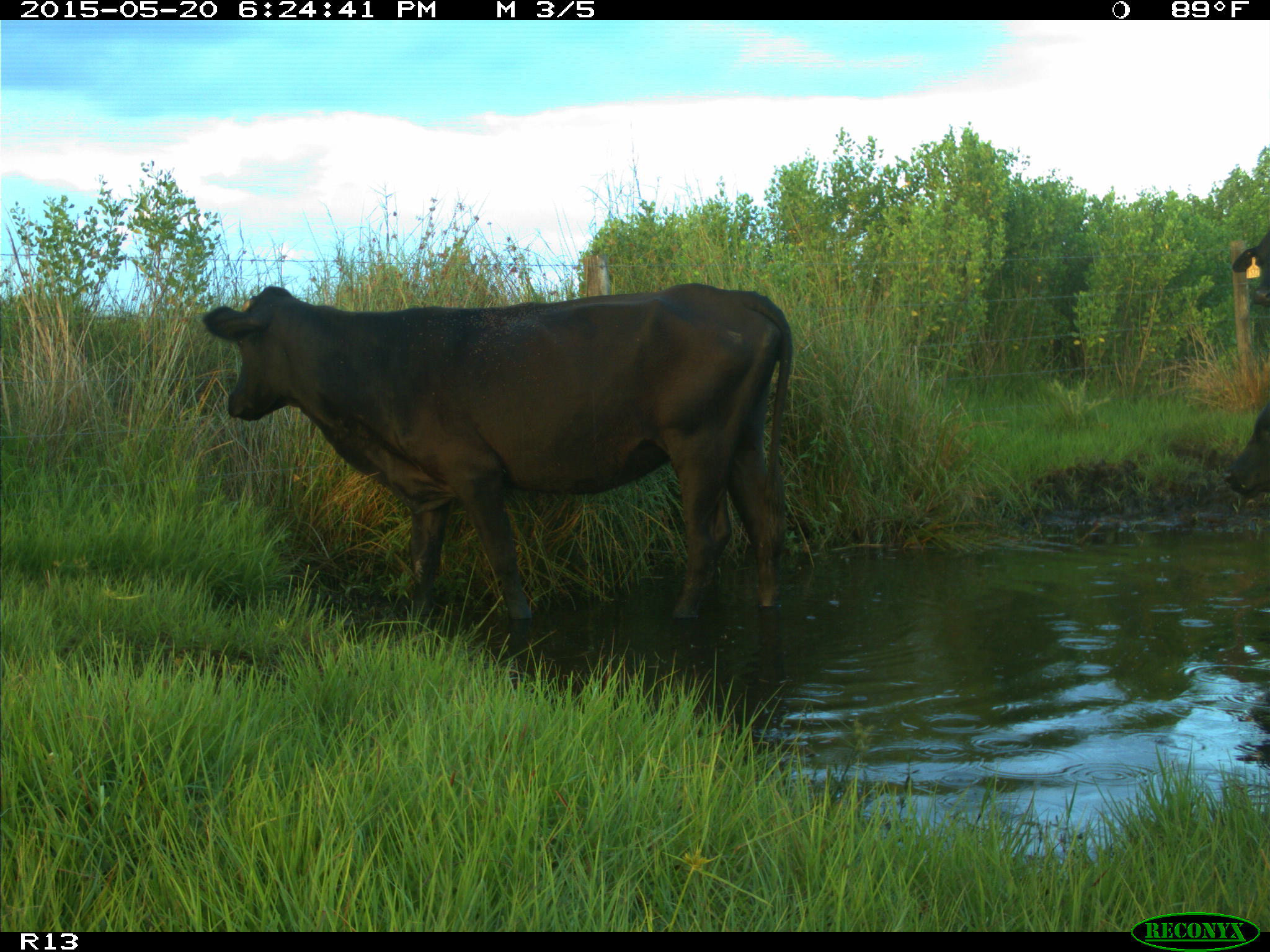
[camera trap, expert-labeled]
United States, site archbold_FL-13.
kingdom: Animalia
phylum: Chordata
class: Mammalia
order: Artiodactyla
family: Bovidae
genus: Bos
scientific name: Bos taurus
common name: domestic cow